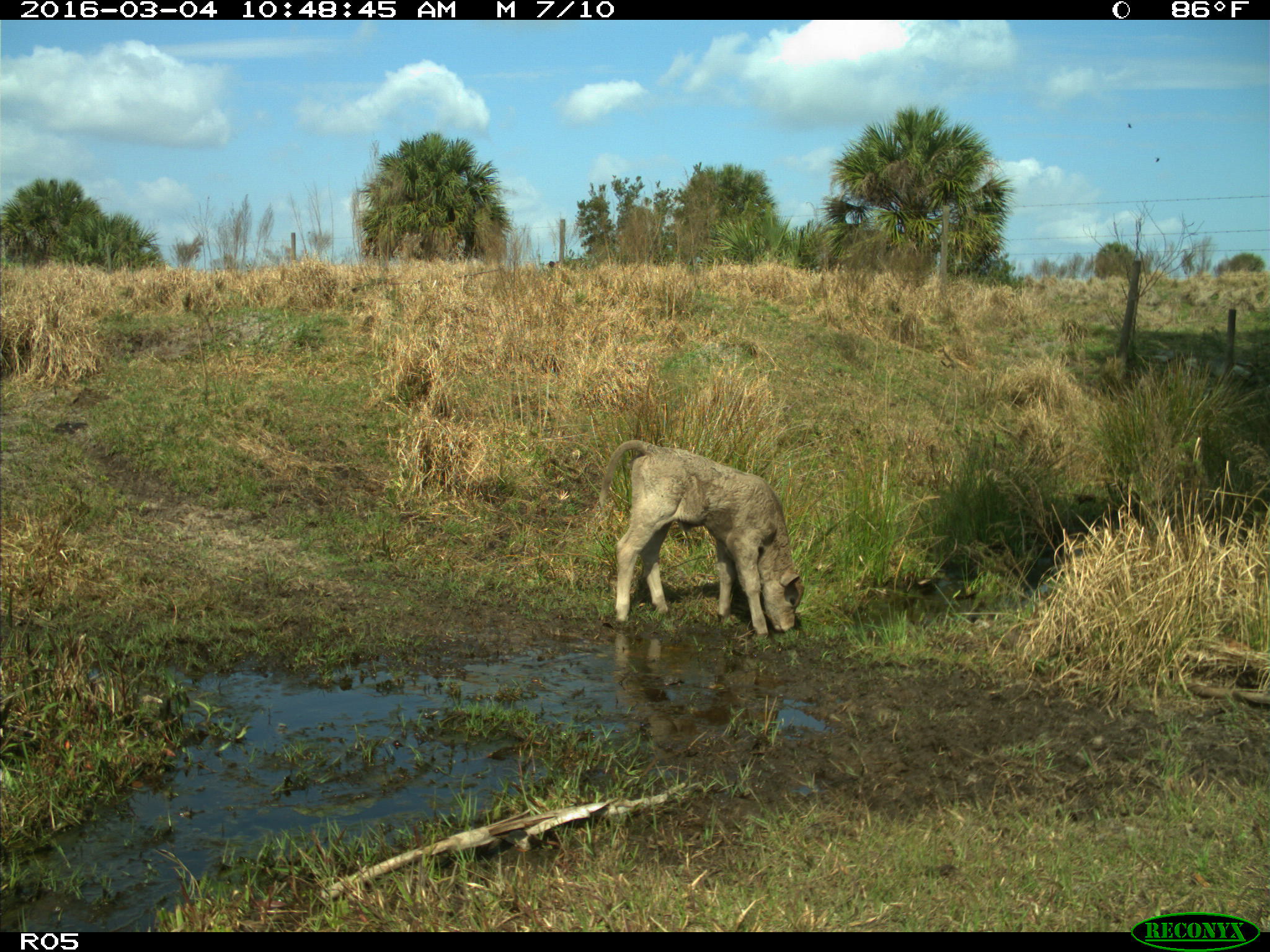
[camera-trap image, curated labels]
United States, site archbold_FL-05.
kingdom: Animalia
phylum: Chordata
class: Mammalia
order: Artiodactyla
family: Bovidae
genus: Bos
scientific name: Bos taurus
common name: domestic cow